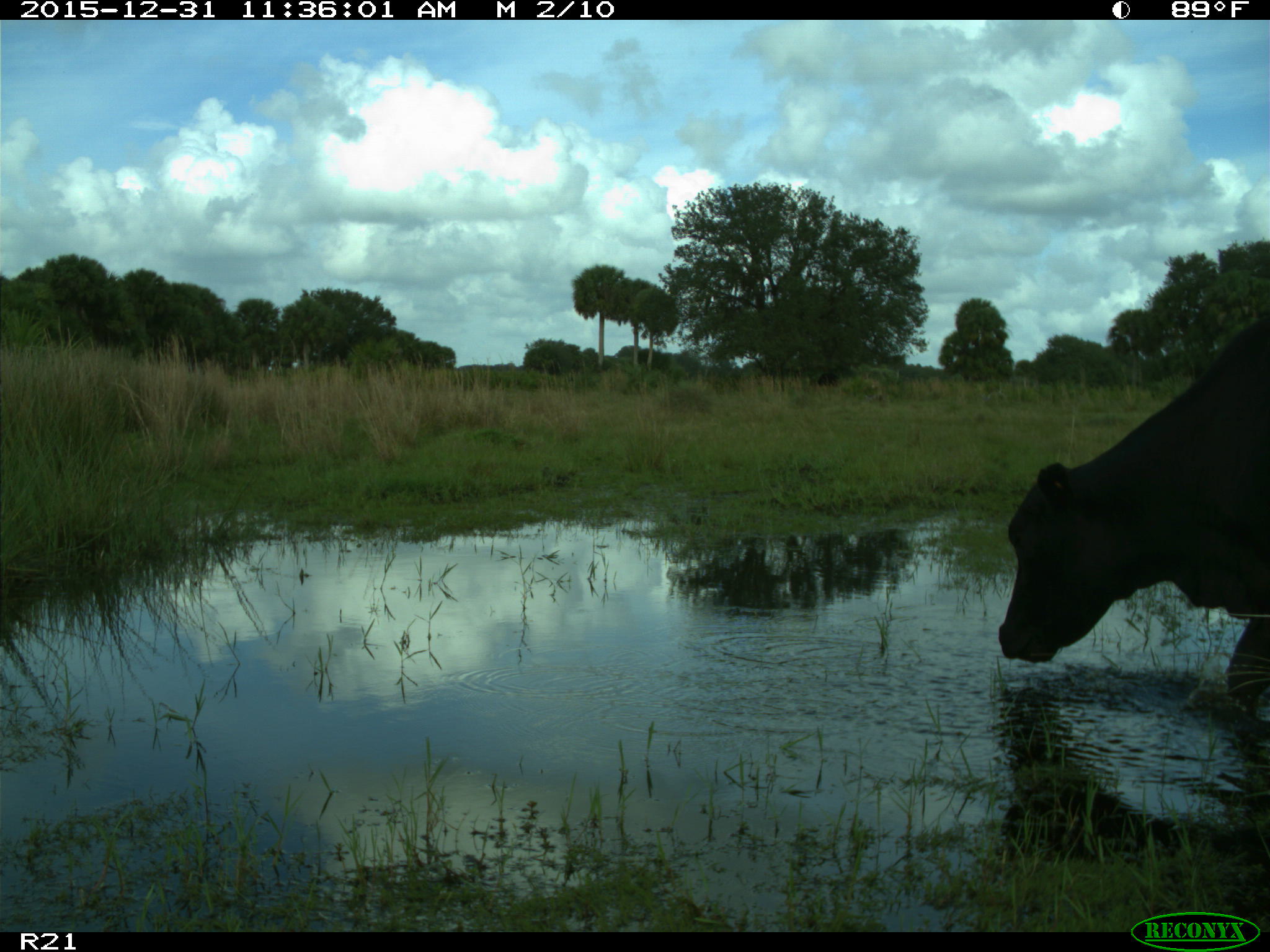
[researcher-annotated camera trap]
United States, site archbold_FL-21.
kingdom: Animalia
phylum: Chordata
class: Mammalia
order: Artiodactyla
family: Bovidae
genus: Bos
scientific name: Bos taurus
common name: domestic cow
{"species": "Bos taurus (domestic cow)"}